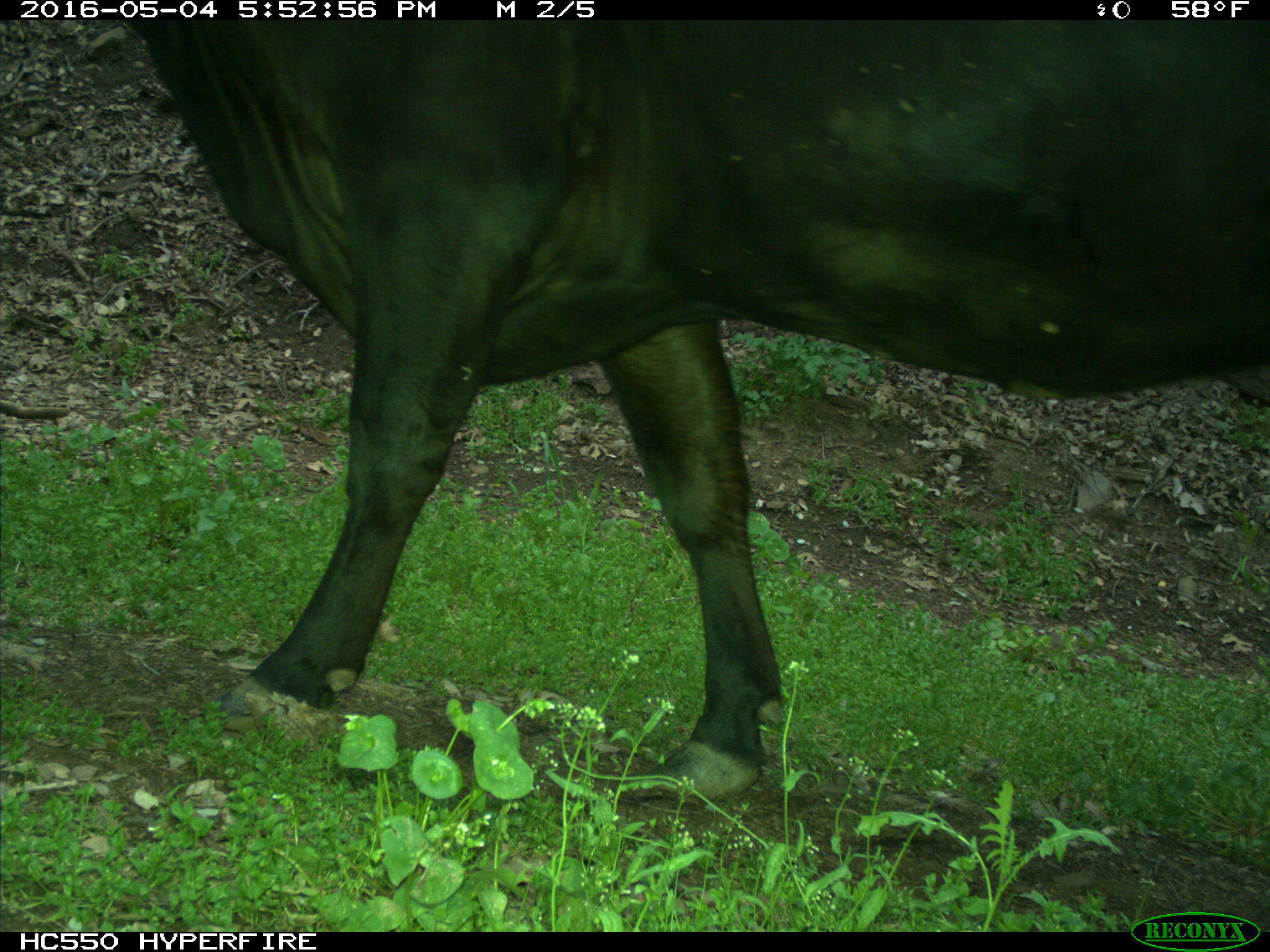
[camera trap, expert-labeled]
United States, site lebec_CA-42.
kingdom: Animalia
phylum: Chordata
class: Mammalia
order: Artiodactyla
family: Bovidae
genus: Bos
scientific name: Bos taurus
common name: domestic cow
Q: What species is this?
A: Bos taurus (domestic cow).